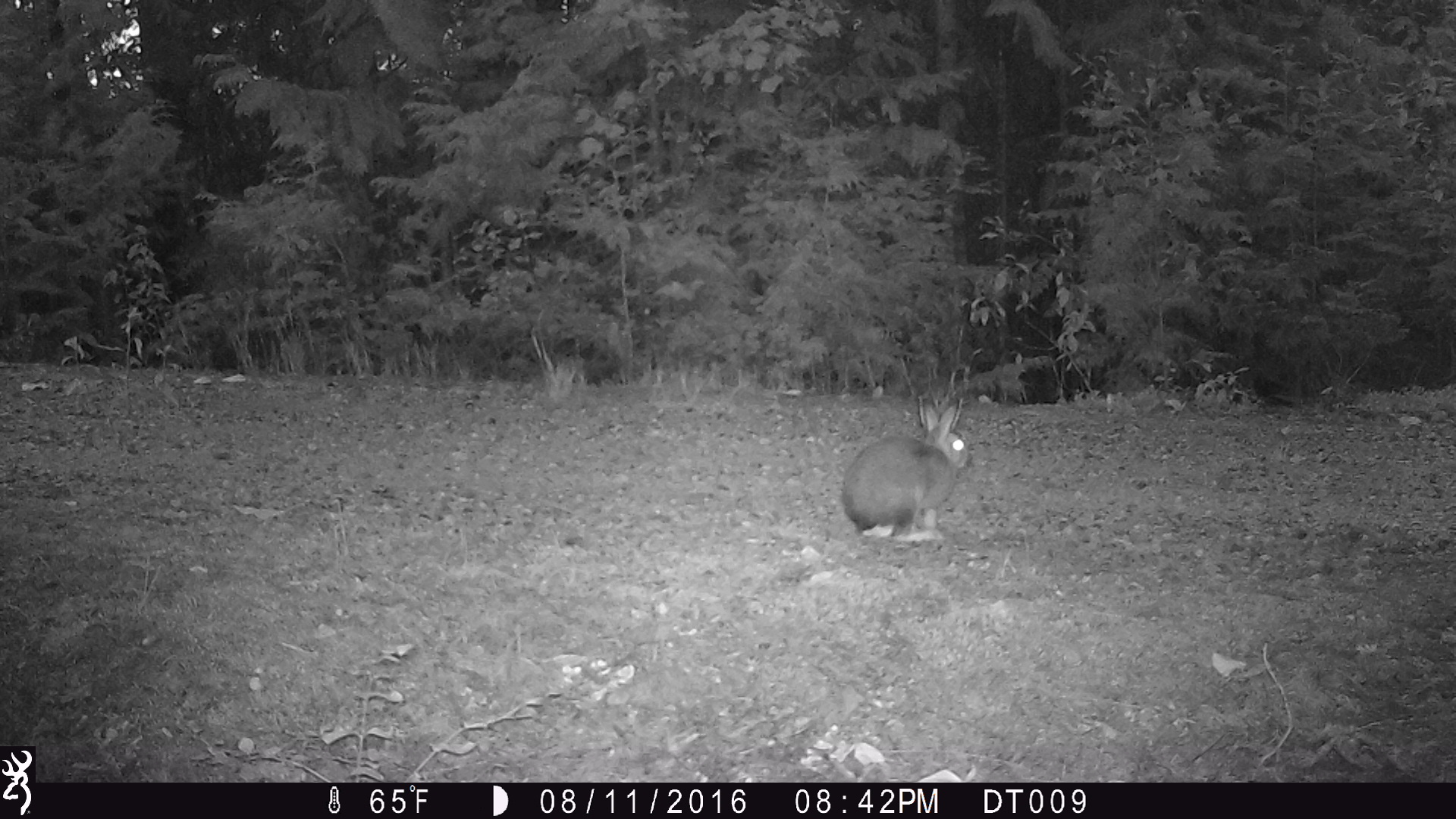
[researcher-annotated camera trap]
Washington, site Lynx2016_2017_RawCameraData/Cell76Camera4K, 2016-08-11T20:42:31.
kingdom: Animalia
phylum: Chordata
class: Mammalia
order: Lagomorpha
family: Leporidae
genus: Lepus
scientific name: Lepus americanus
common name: snowshoe hare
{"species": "Lepus americanus (snowshoe hare)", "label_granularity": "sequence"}